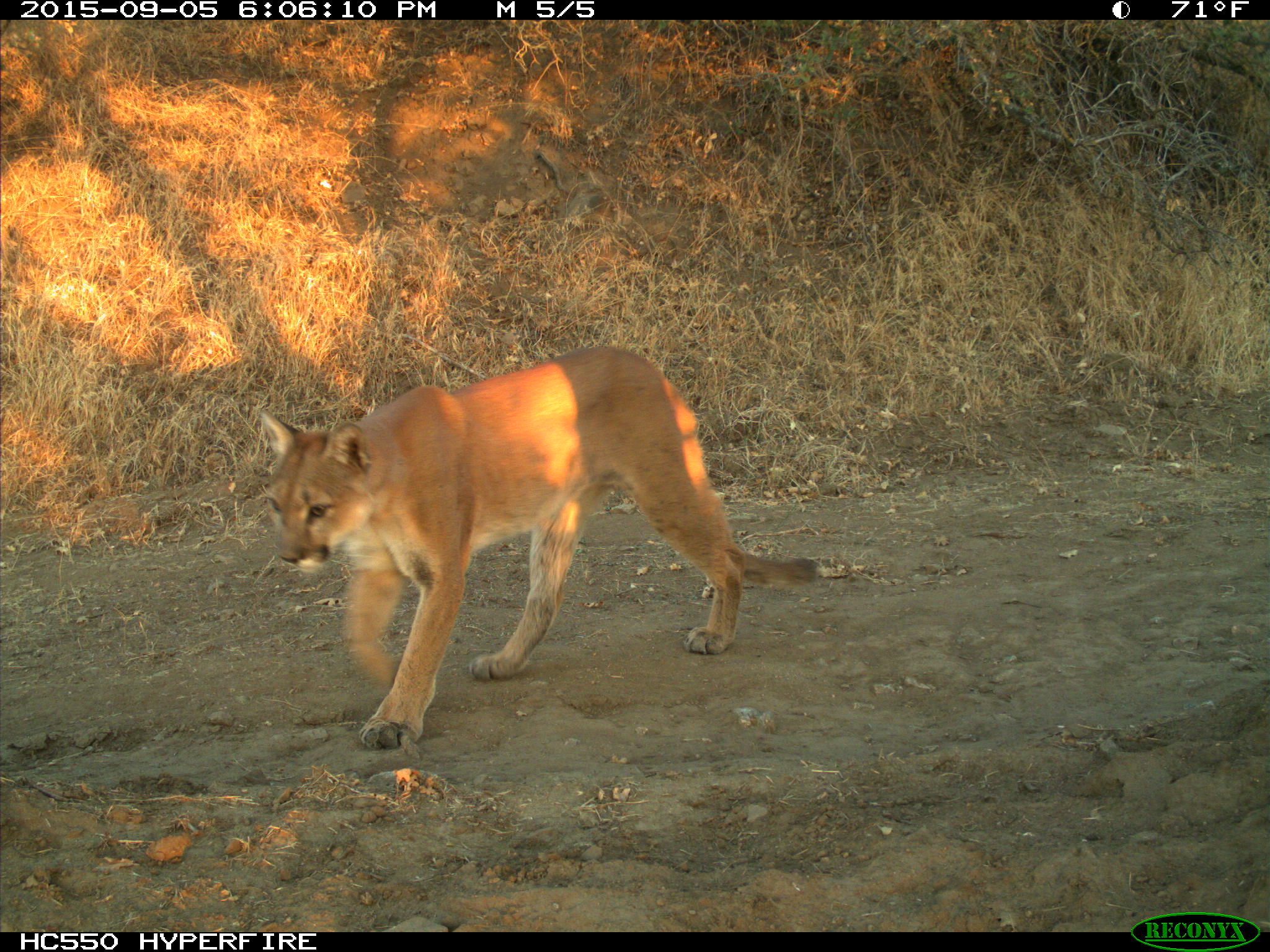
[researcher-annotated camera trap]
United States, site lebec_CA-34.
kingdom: Animalia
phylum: Chordata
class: Mammalia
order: Carnivora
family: Felidae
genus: Puma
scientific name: Puma concolor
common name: mountain lion